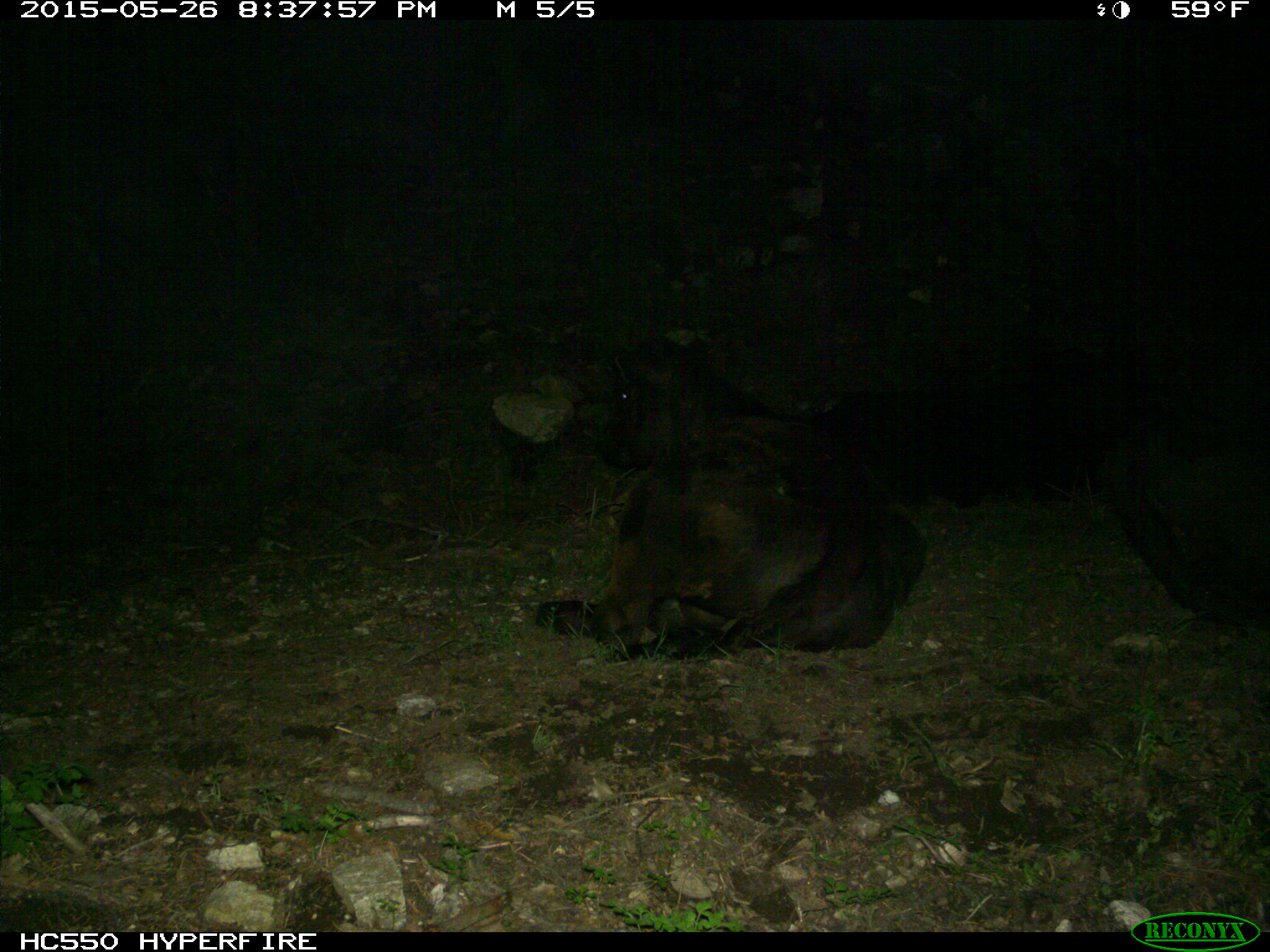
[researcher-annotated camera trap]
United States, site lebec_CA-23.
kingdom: Animalia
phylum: Chordata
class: Mammalia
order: Artiodactyla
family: Bovidae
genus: Bos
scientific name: Bos taurus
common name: domestic cow